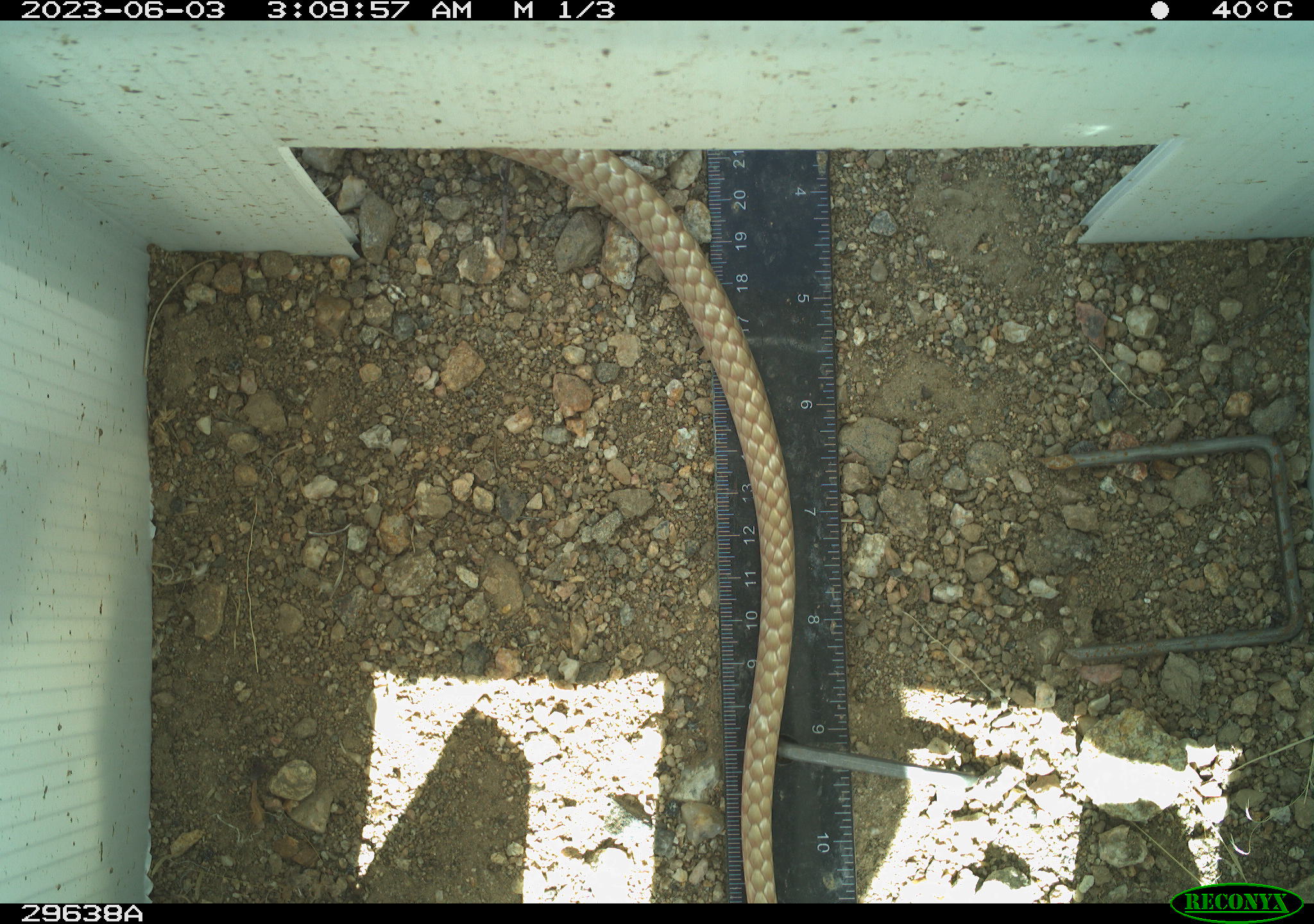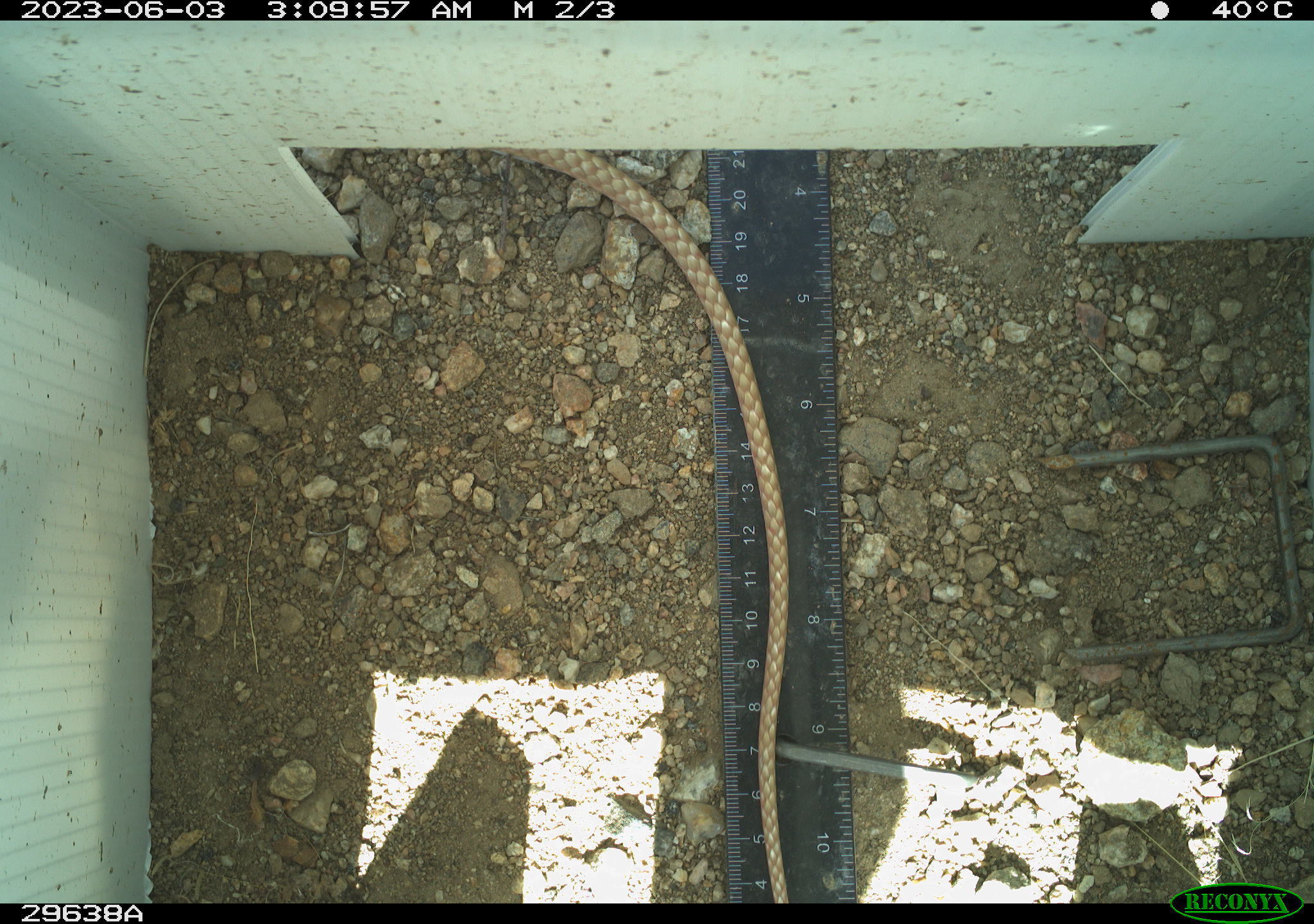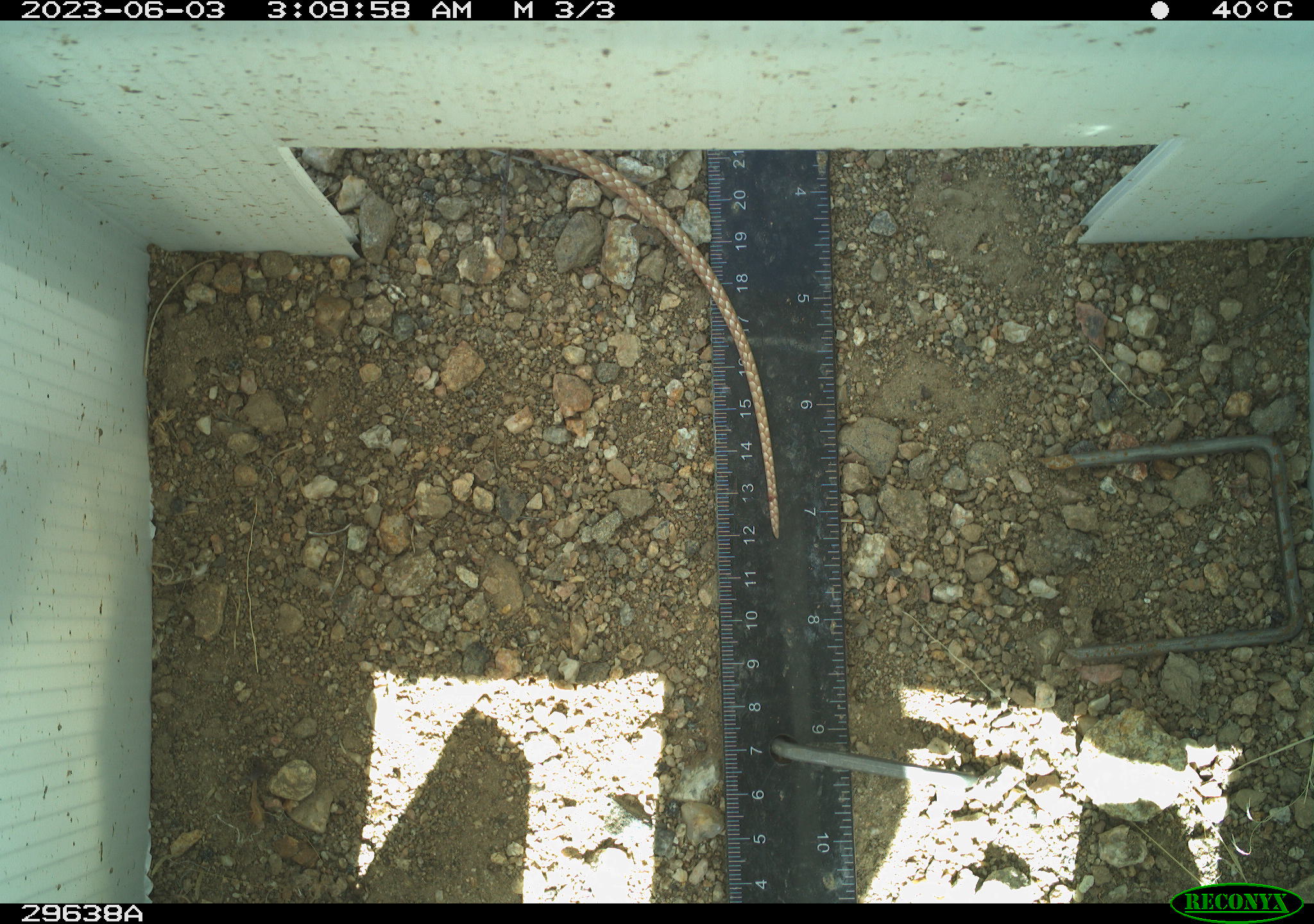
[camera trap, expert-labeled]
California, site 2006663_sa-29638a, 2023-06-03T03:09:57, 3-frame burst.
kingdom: Animalia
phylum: Chordata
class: Reptilia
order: Squamata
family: Colubridae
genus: Masticophis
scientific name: Masticophis flagellum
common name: coachwhip